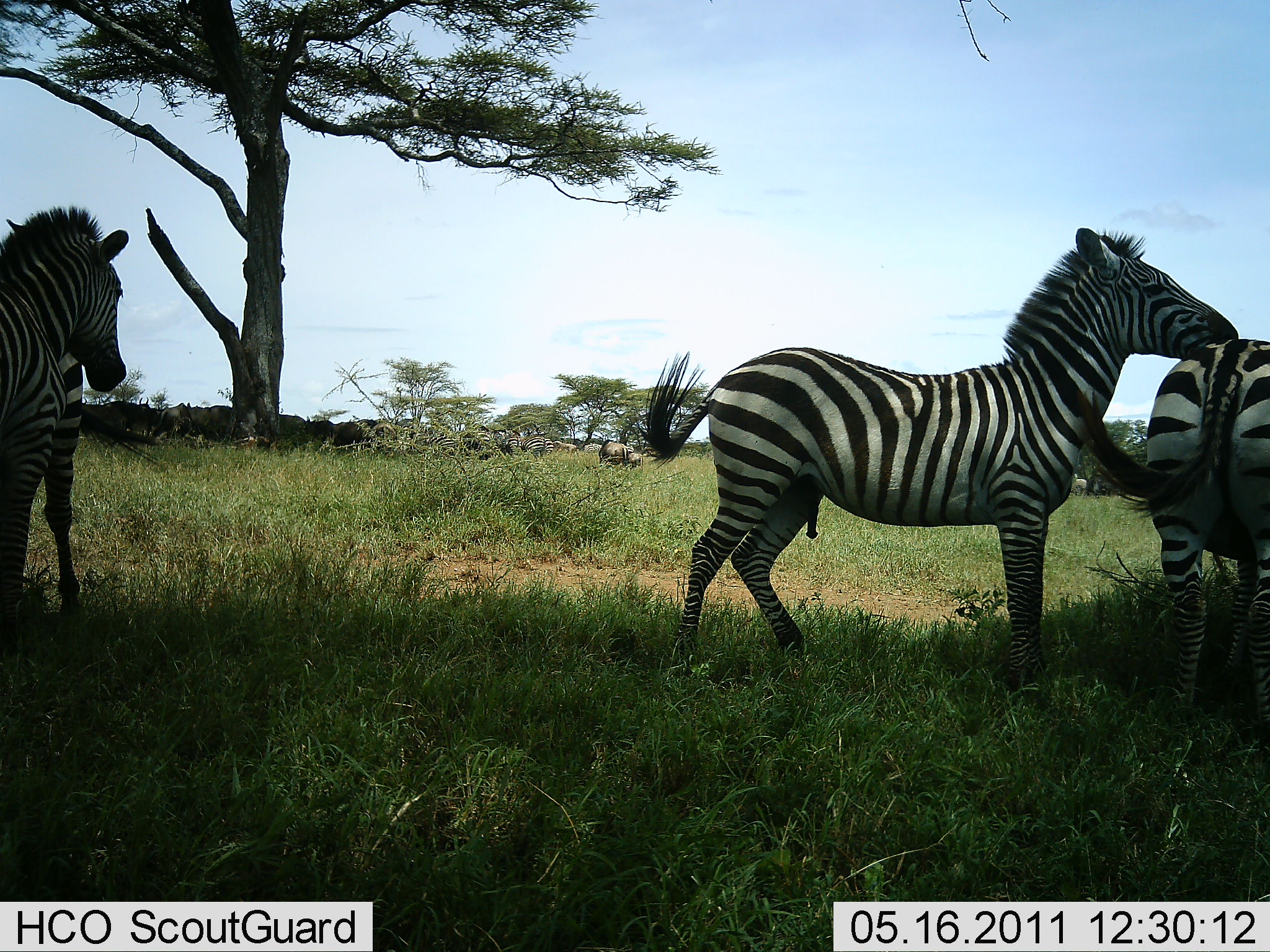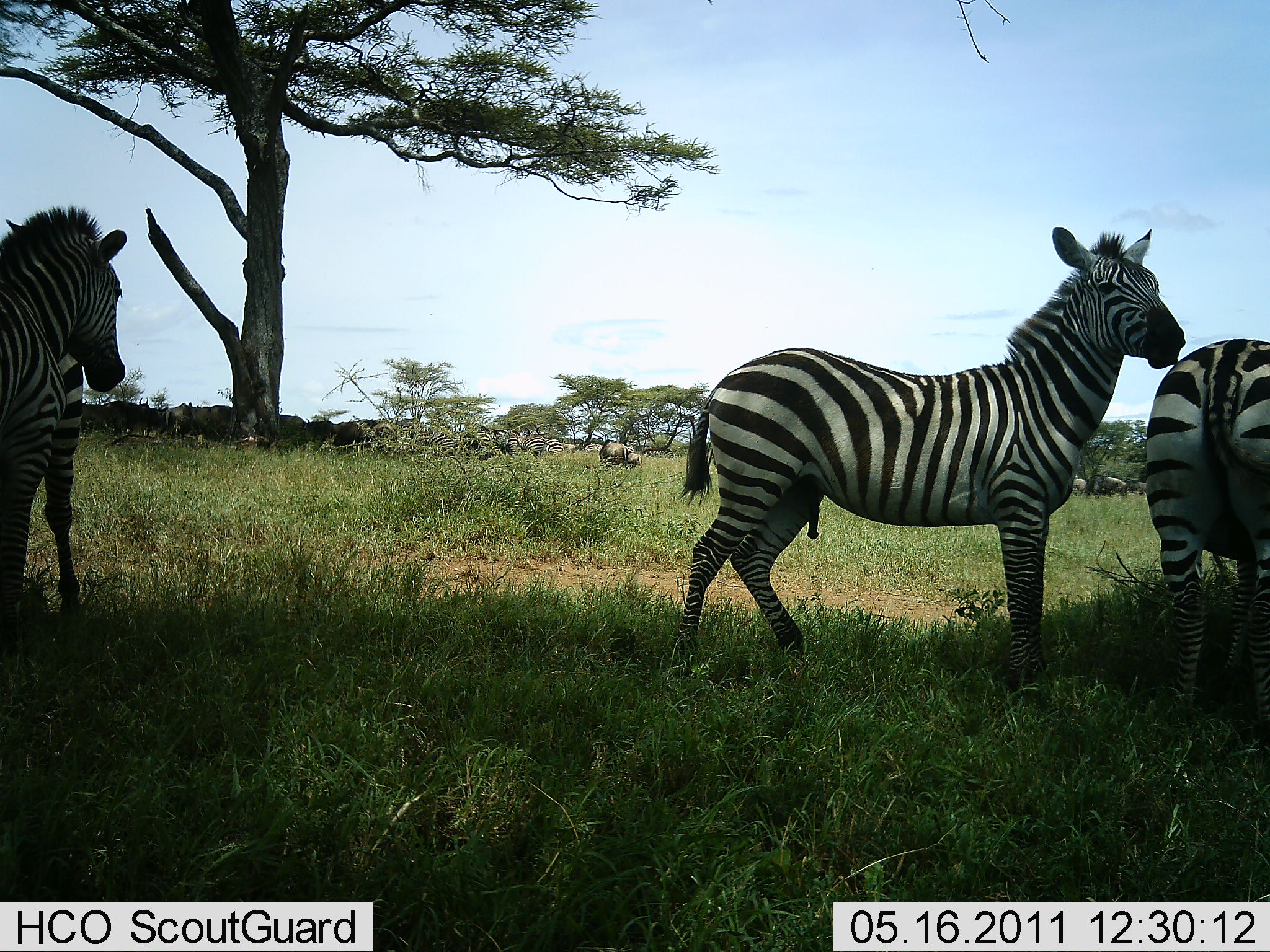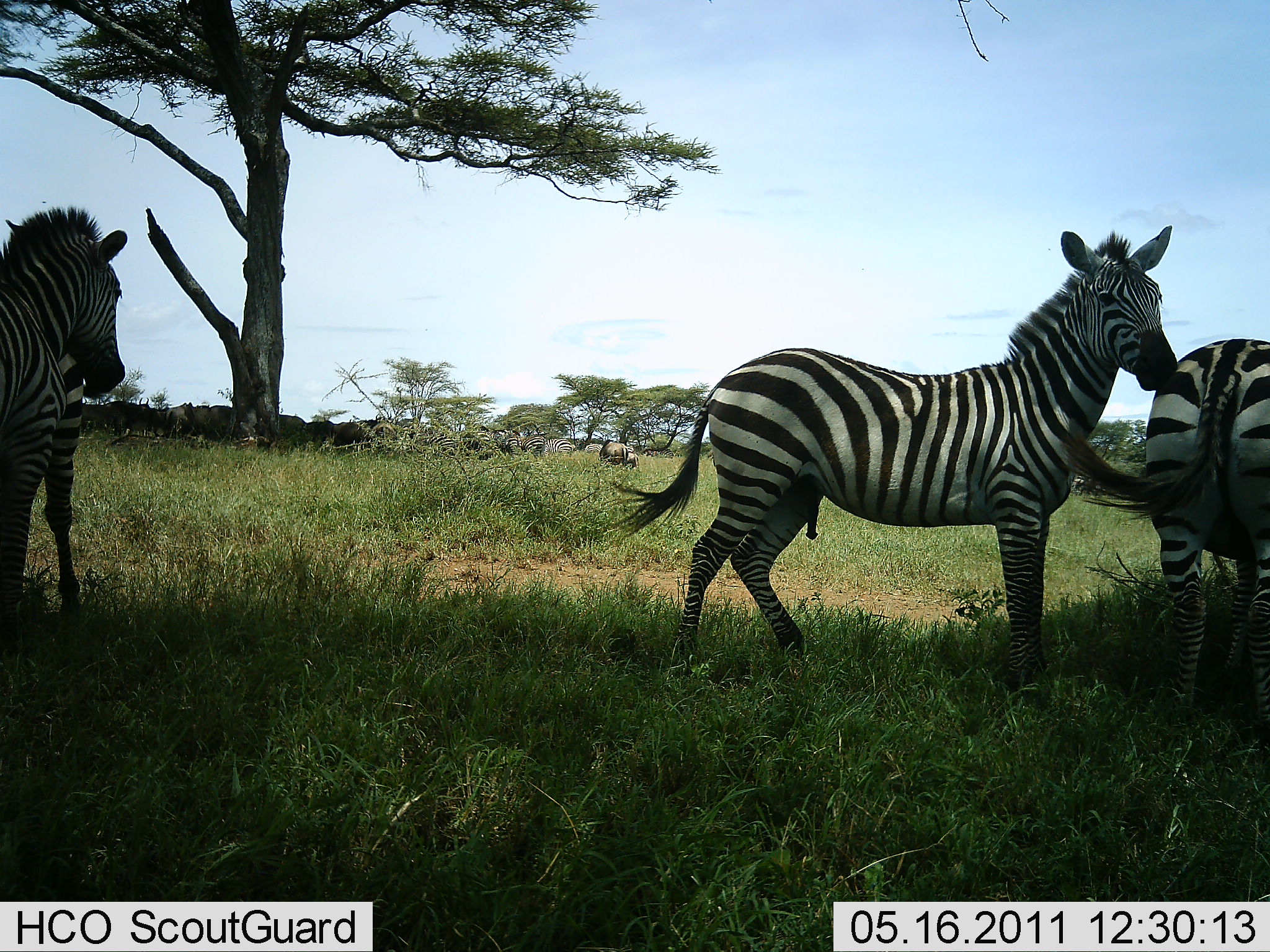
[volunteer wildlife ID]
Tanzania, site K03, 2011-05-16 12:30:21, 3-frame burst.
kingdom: Animalia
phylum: Chordata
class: Mammalia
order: Perissodactyla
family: Equidae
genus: Equus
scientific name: Equus quagga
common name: plains zebra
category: zebra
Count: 3.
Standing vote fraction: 94%.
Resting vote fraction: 6%.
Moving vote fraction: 6%.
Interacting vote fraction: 39%.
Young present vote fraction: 0%.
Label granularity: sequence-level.